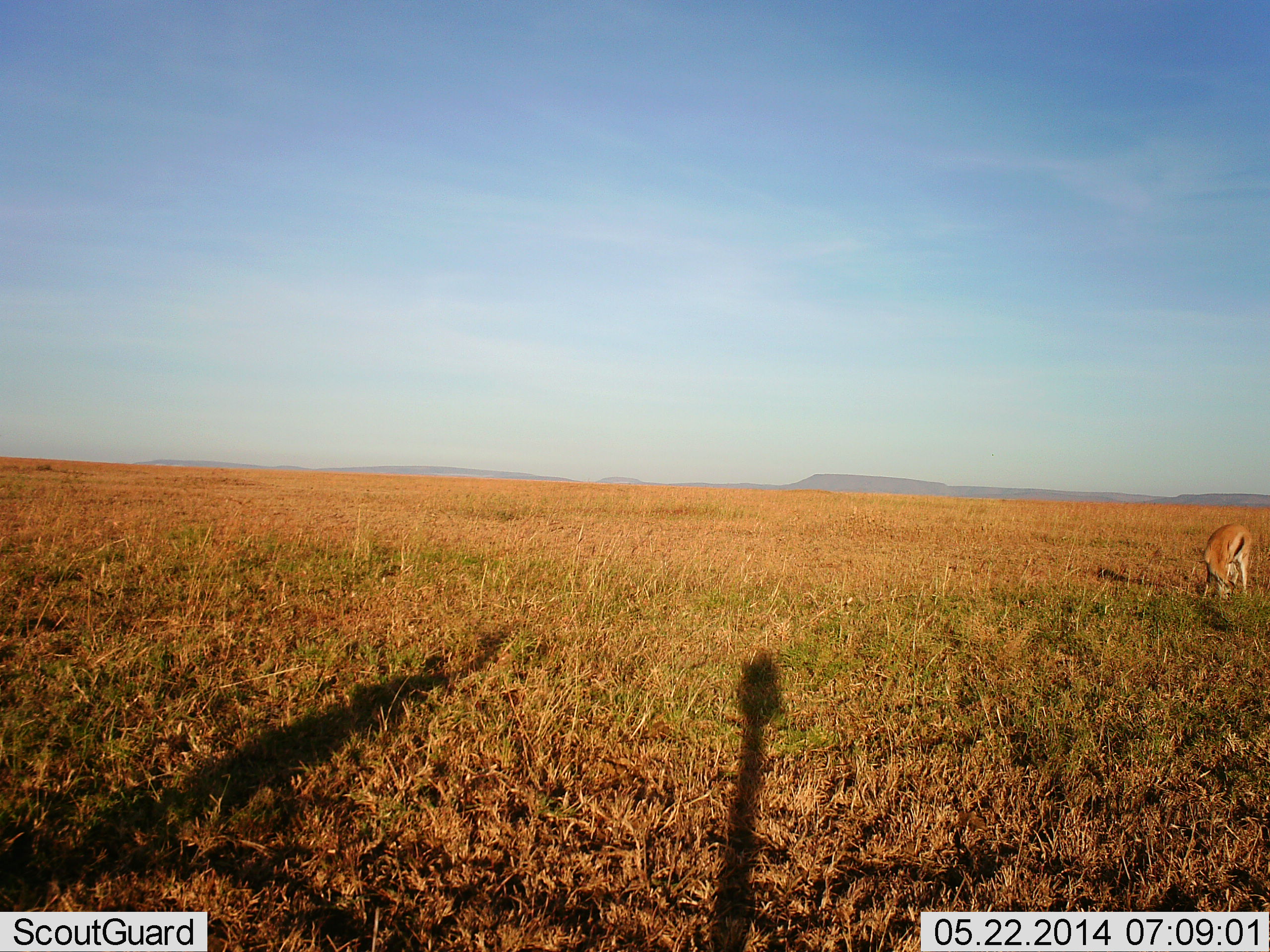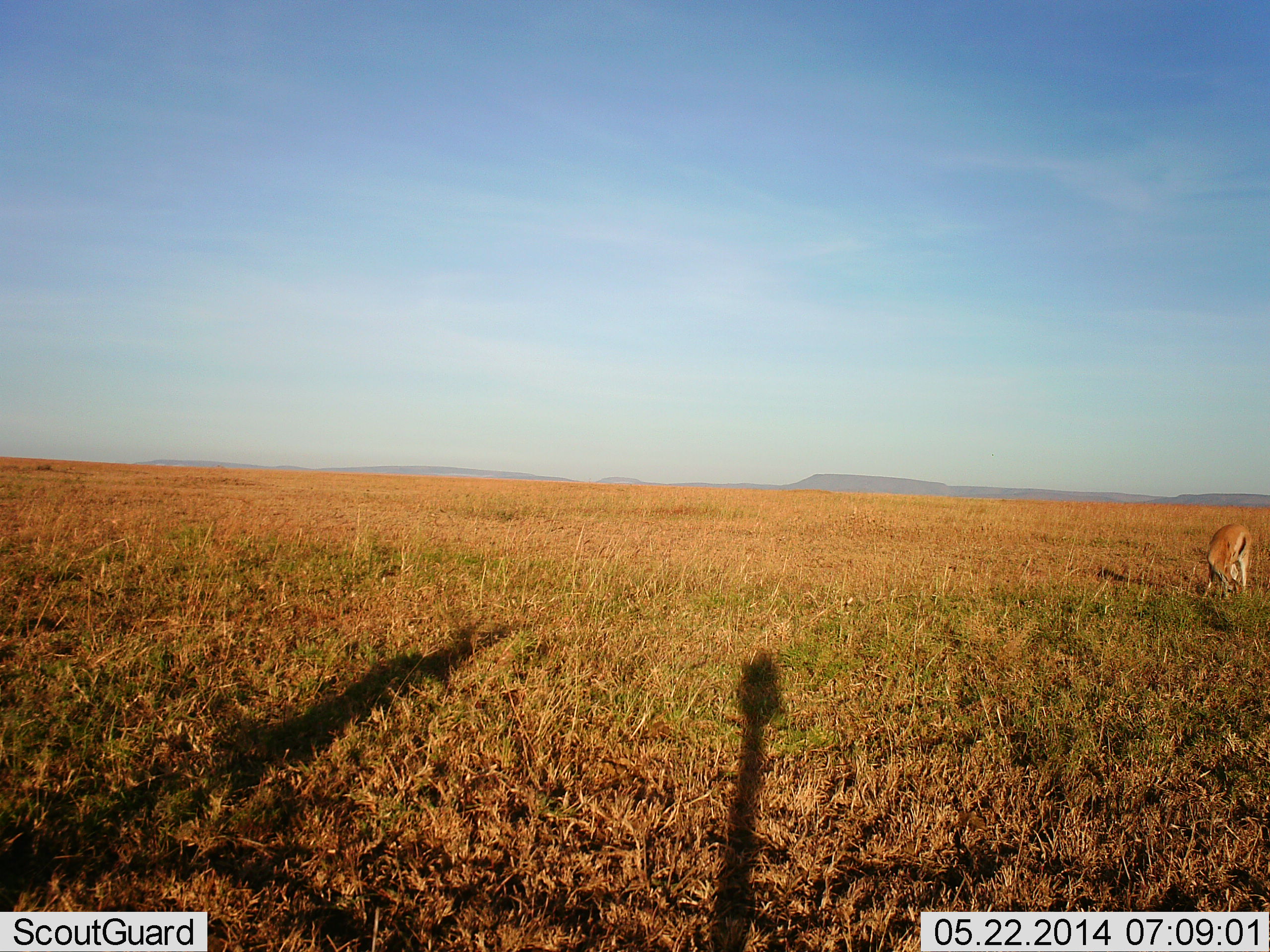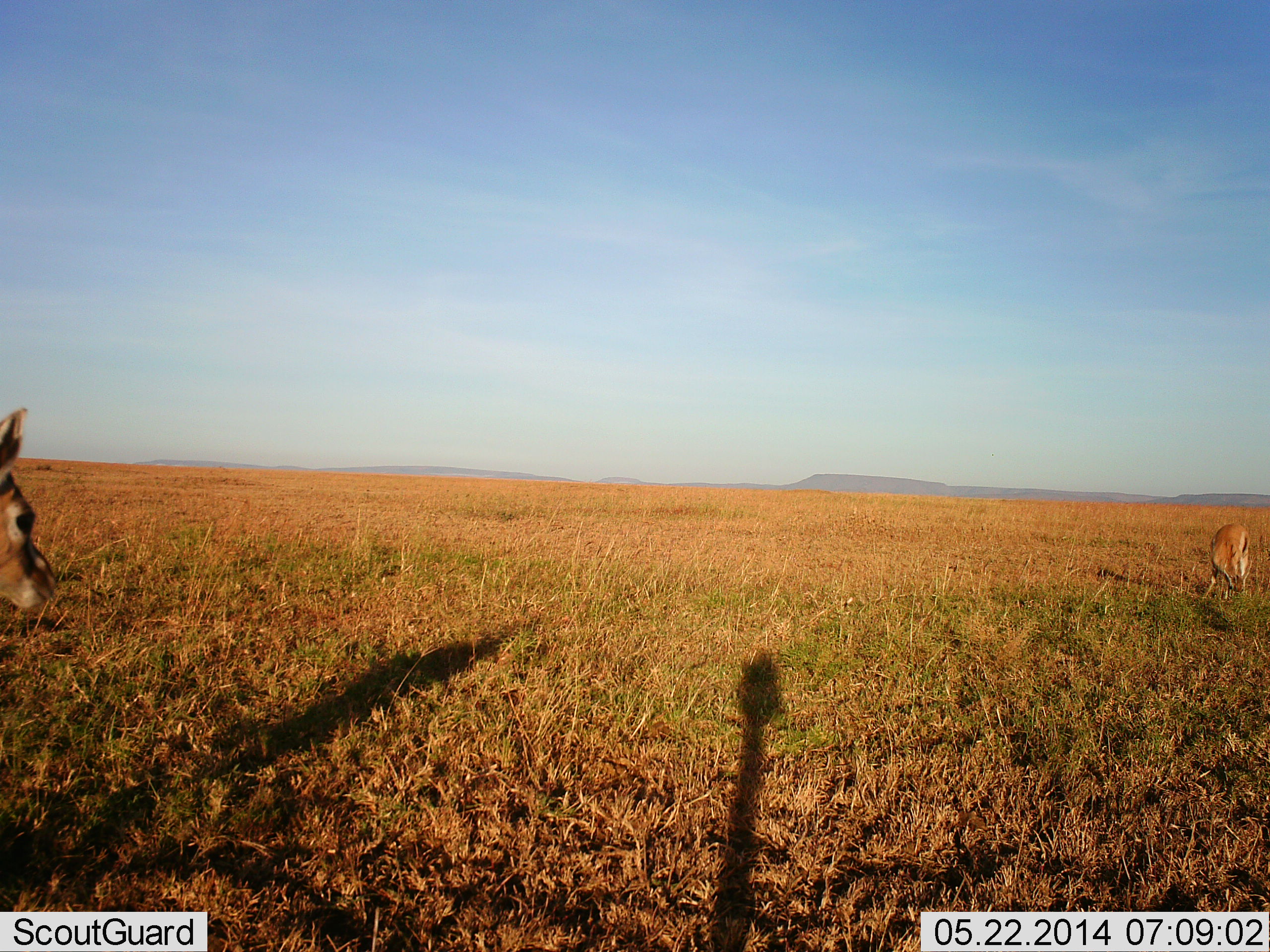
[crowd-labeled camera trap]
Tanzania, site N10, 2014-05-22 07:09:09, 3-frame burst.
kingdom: Animalia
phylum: Chordata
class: Mammalia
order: Artiodactyla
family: Bovidae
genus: Eudorcas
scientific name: Eudorcas thomsonii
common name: thomson's gazelle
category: gazellethomsons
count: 2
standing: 40%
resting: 0%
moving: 60%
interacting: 0%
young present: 0%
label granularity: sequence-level